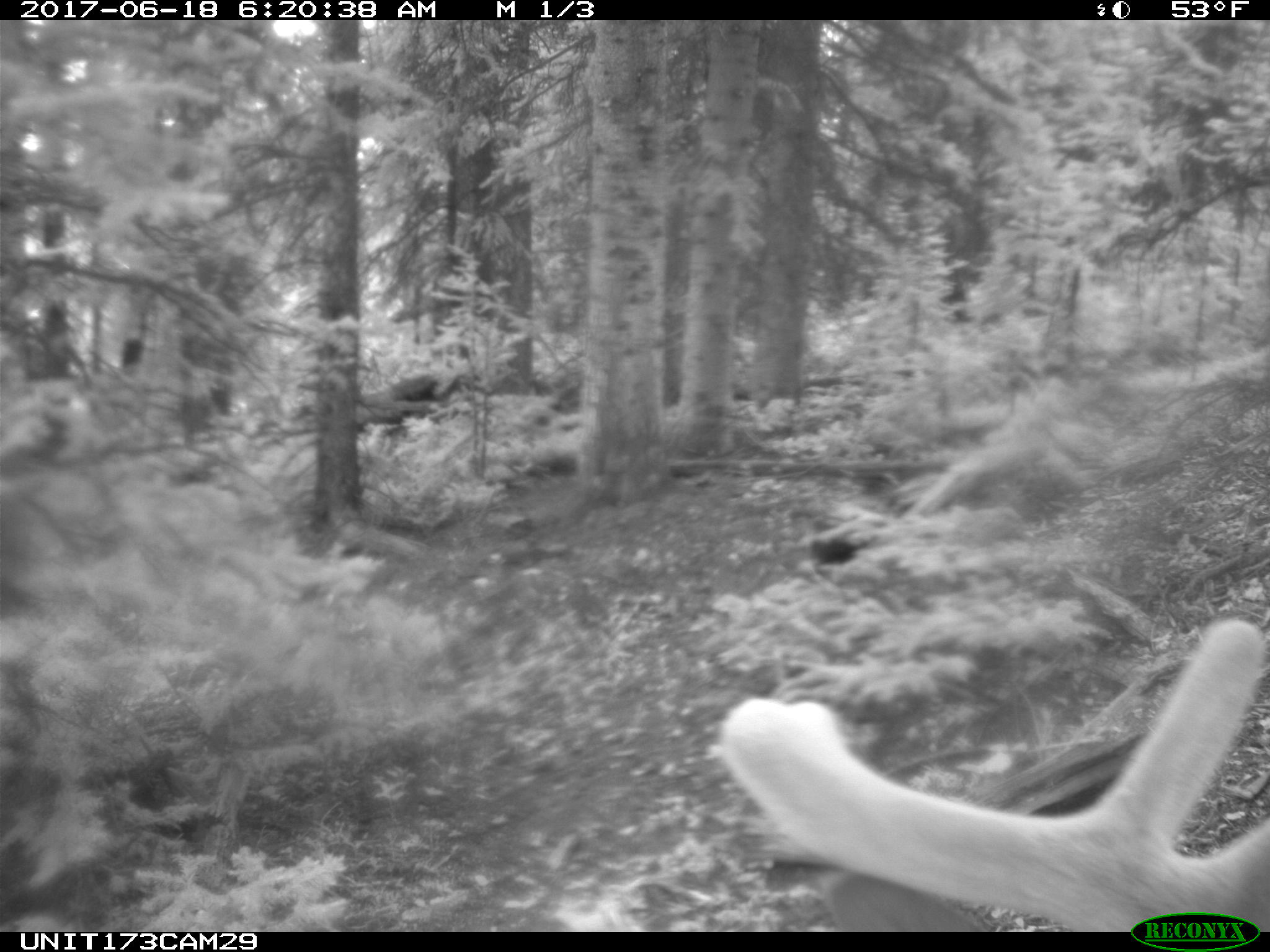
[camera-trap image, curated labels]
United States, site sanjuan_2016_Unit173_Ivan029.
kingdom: Animalia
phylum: Chordata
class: Mammalia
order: Artiodactyla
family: Cervidae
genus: Cervus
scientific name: Cervus elaphus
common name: red deer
Cervus elaphus (red deer).